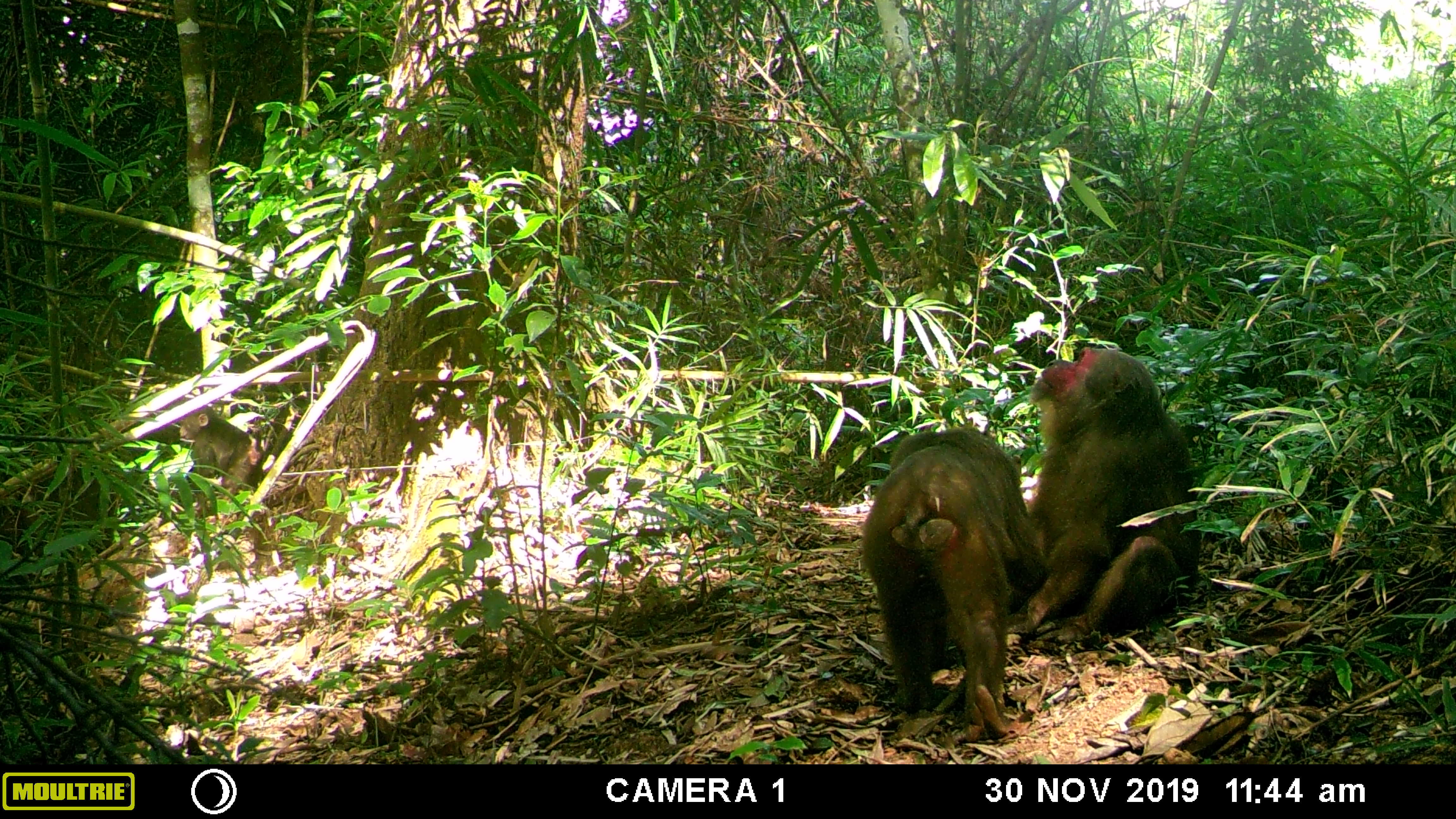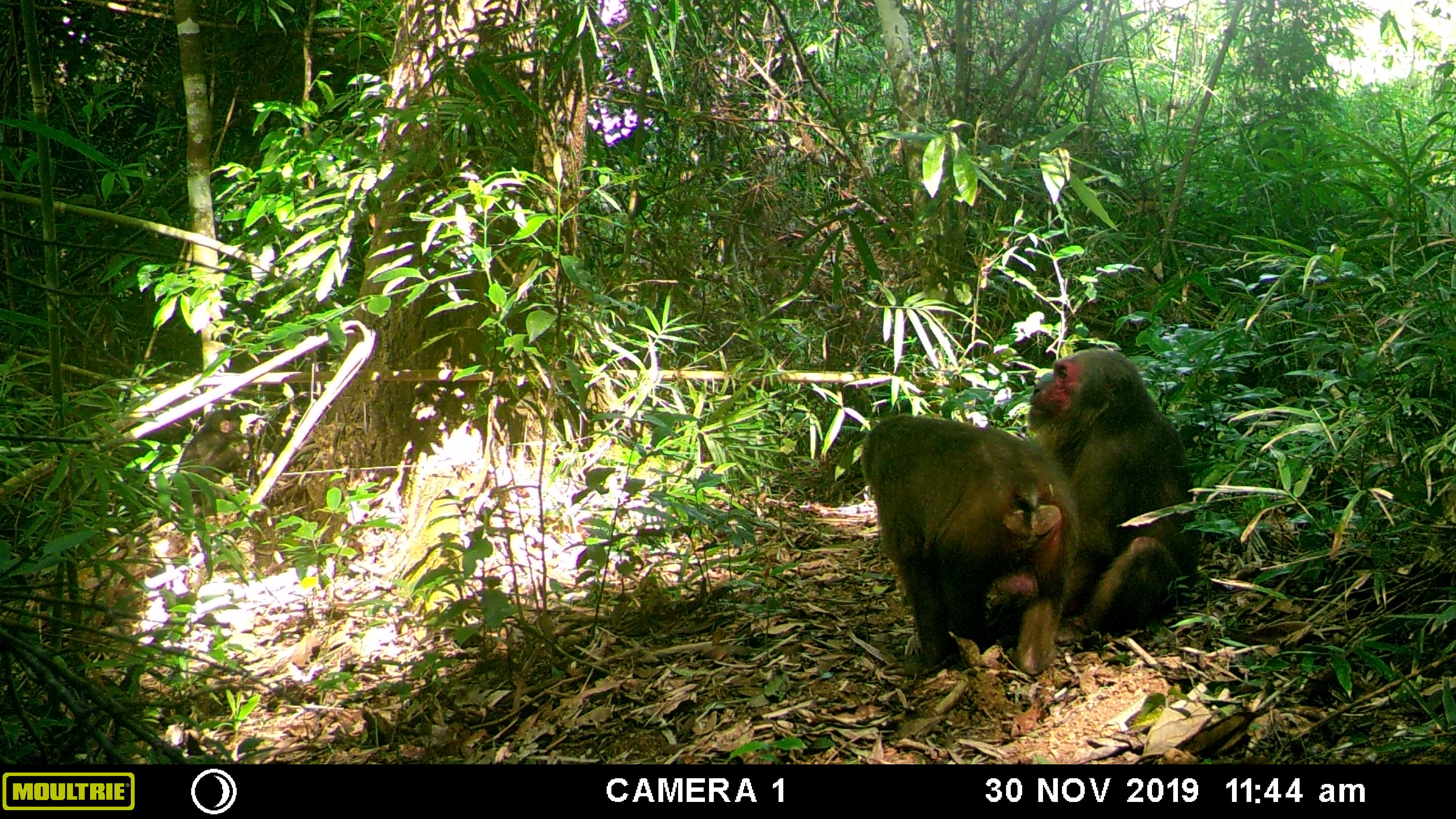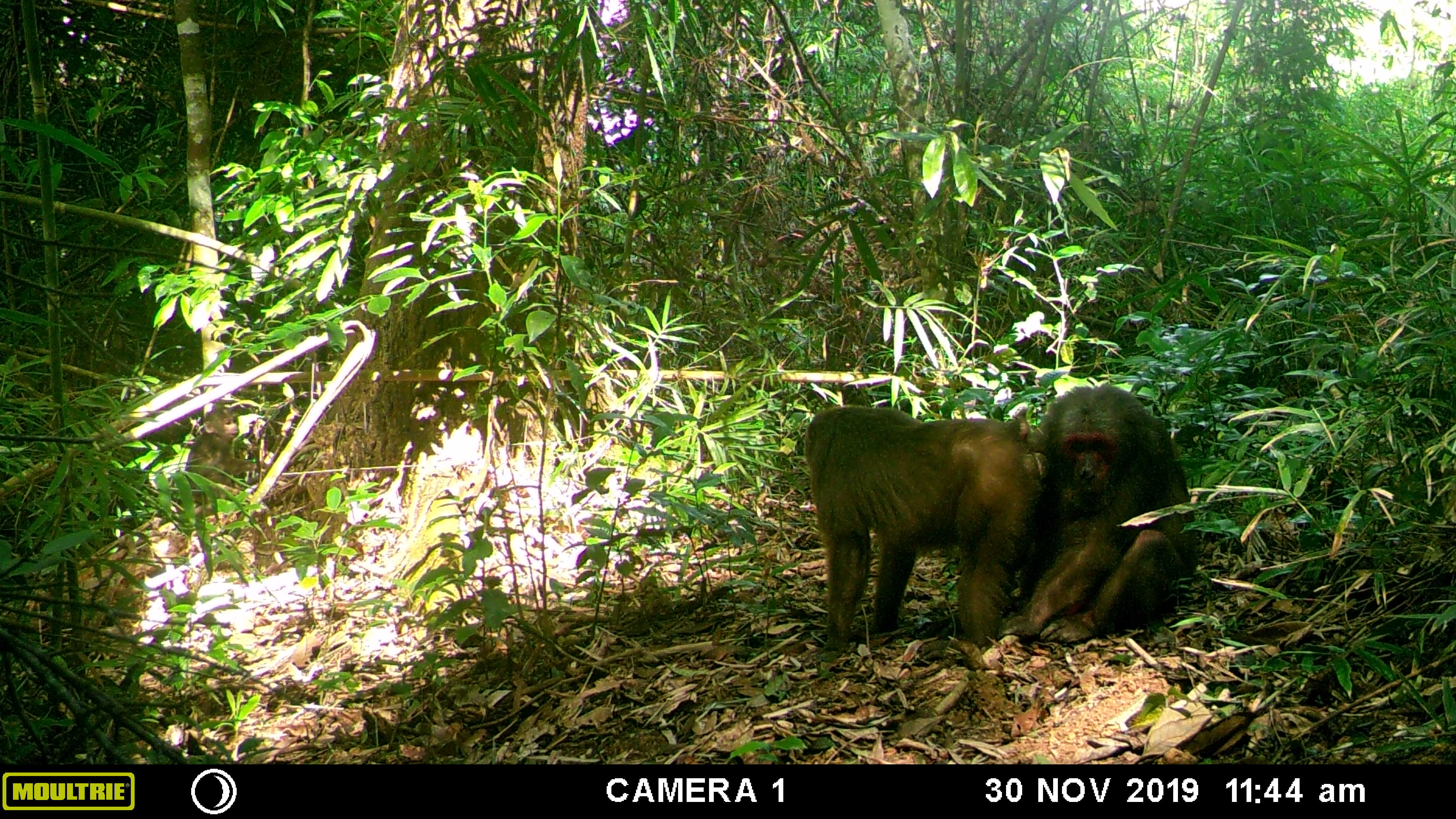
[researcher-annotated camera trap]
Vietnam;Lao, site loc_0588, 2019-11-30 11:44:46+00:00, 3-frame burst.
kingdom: Animalia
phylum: Chordata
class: Mammalia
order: Primates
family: Cercopithecidae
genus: Macaca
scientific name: Macaca arctoides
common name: stump-tailed macaque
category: stump tailed macaque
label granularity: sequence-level